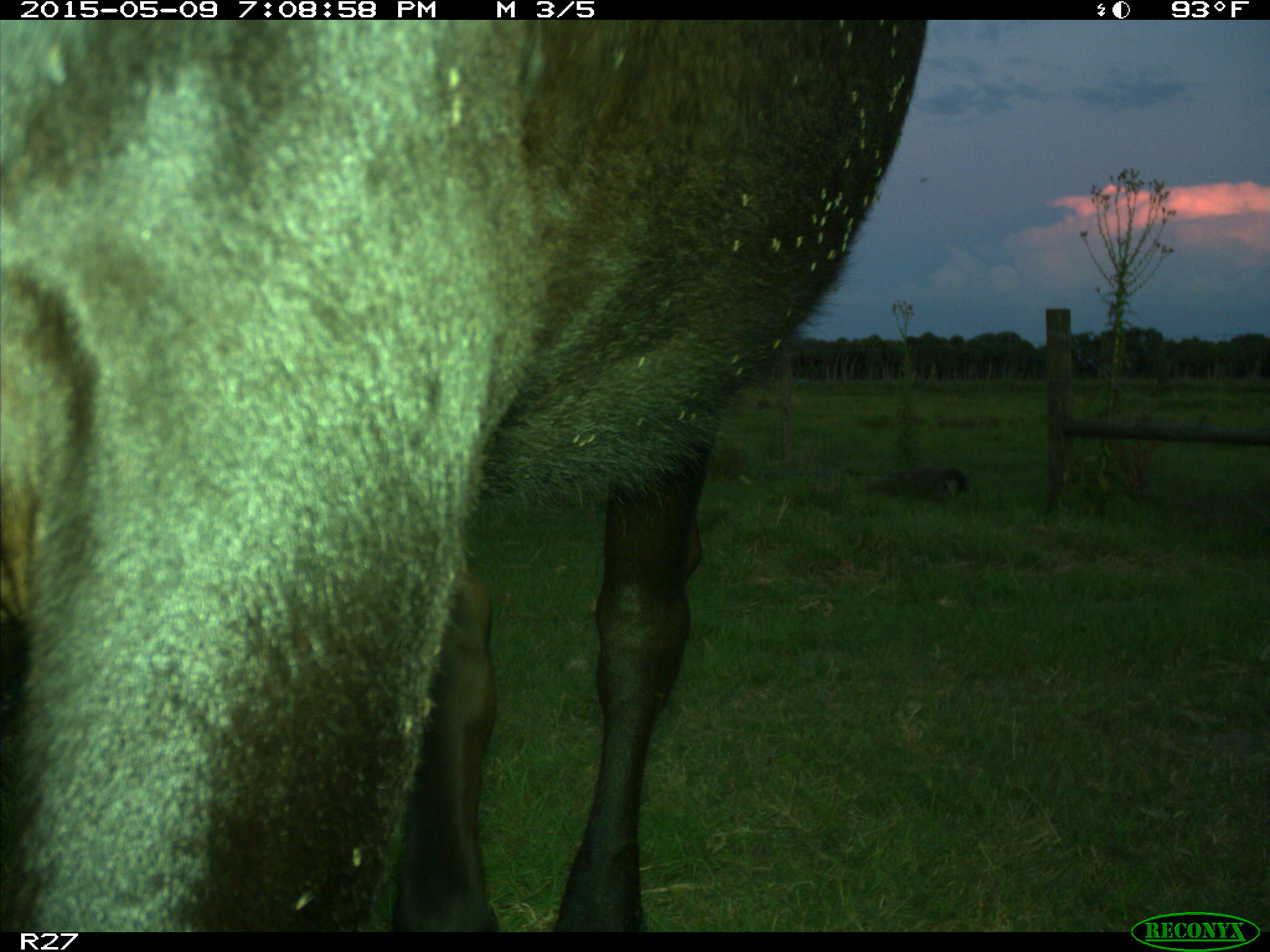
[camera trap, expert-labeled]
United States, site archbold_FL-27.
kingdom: Animalia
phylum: Chordata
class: Mammalia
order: Artiodactyla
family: Bovidae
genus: Bos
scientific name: Bos taurus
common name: domestic cow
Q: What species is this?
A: Bos taurus (domestic cow).